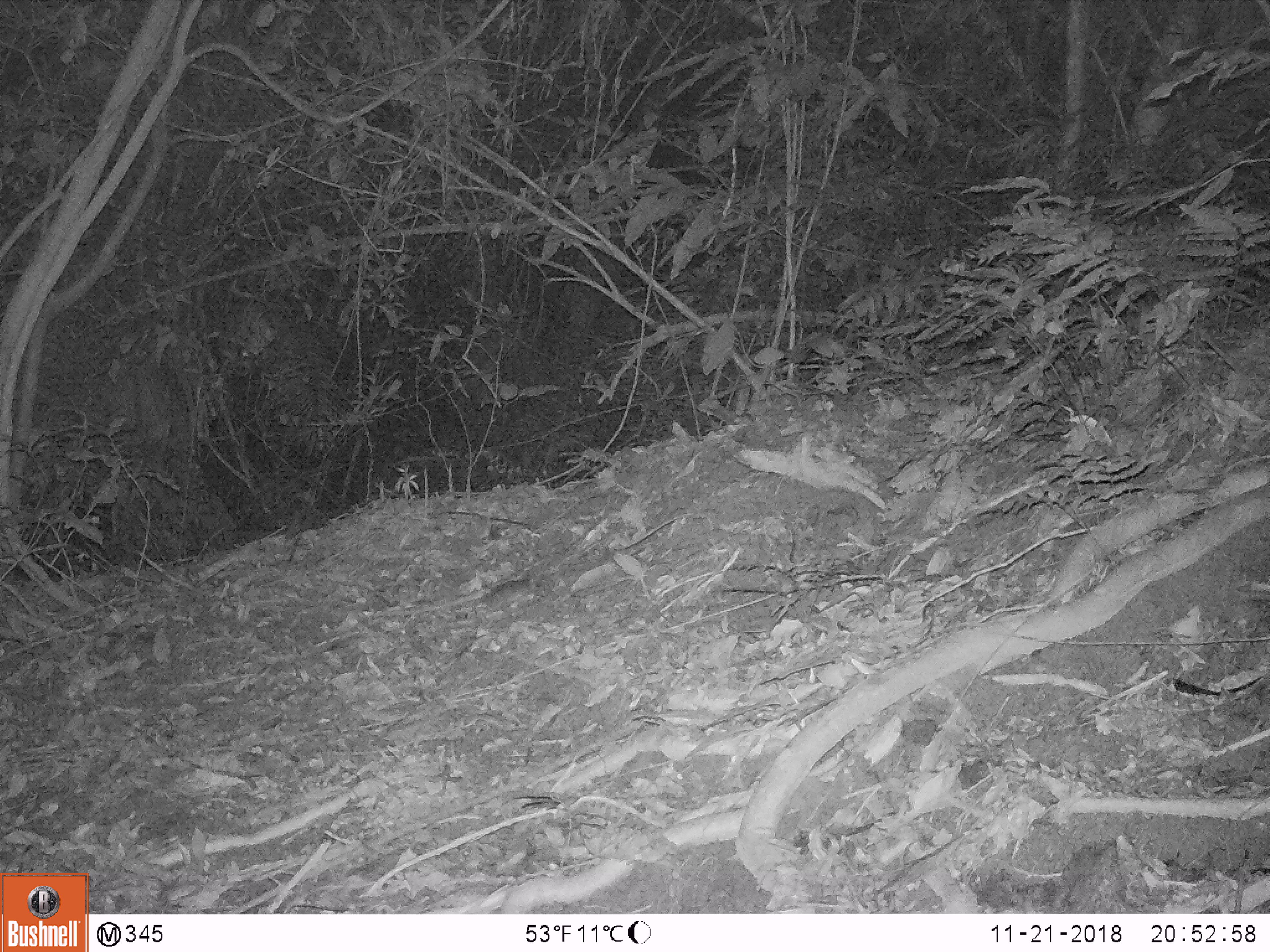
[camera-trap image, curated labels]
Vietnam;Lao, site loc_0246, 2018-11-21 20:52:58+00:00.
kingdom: Animalia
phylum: Chordata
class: Mammalia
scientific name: Mammalia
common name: mammal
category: unidentified small mammal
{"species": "unidentified small mammal (mammal) (Mammalia)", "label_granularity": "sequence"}